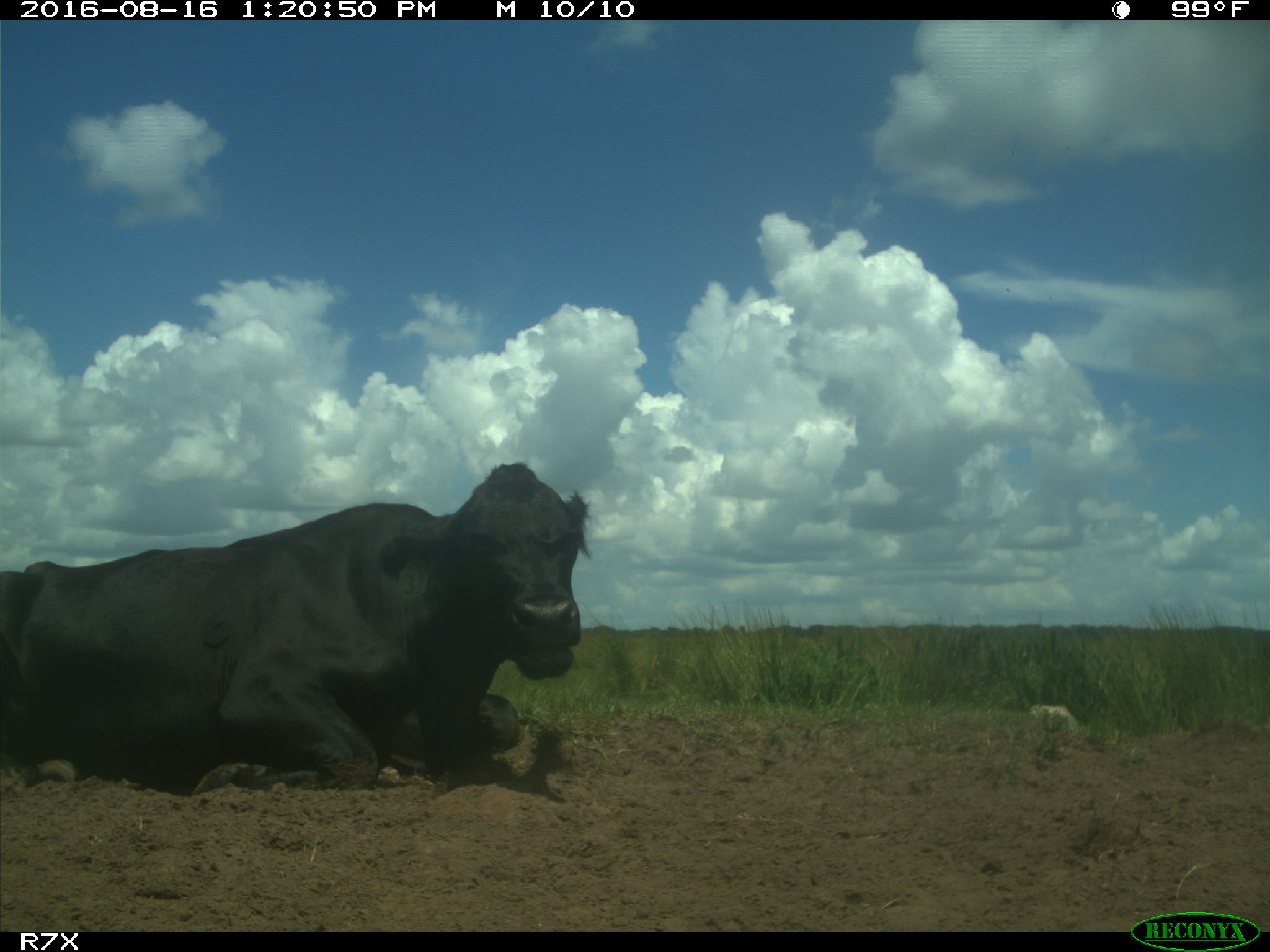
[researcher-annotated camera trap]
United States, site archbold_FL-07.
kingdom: Animalia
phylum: Chordata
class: Mammalia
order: Artiodactyla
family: Bovidae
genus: Bos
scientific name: Bos taurus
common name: domestic cow